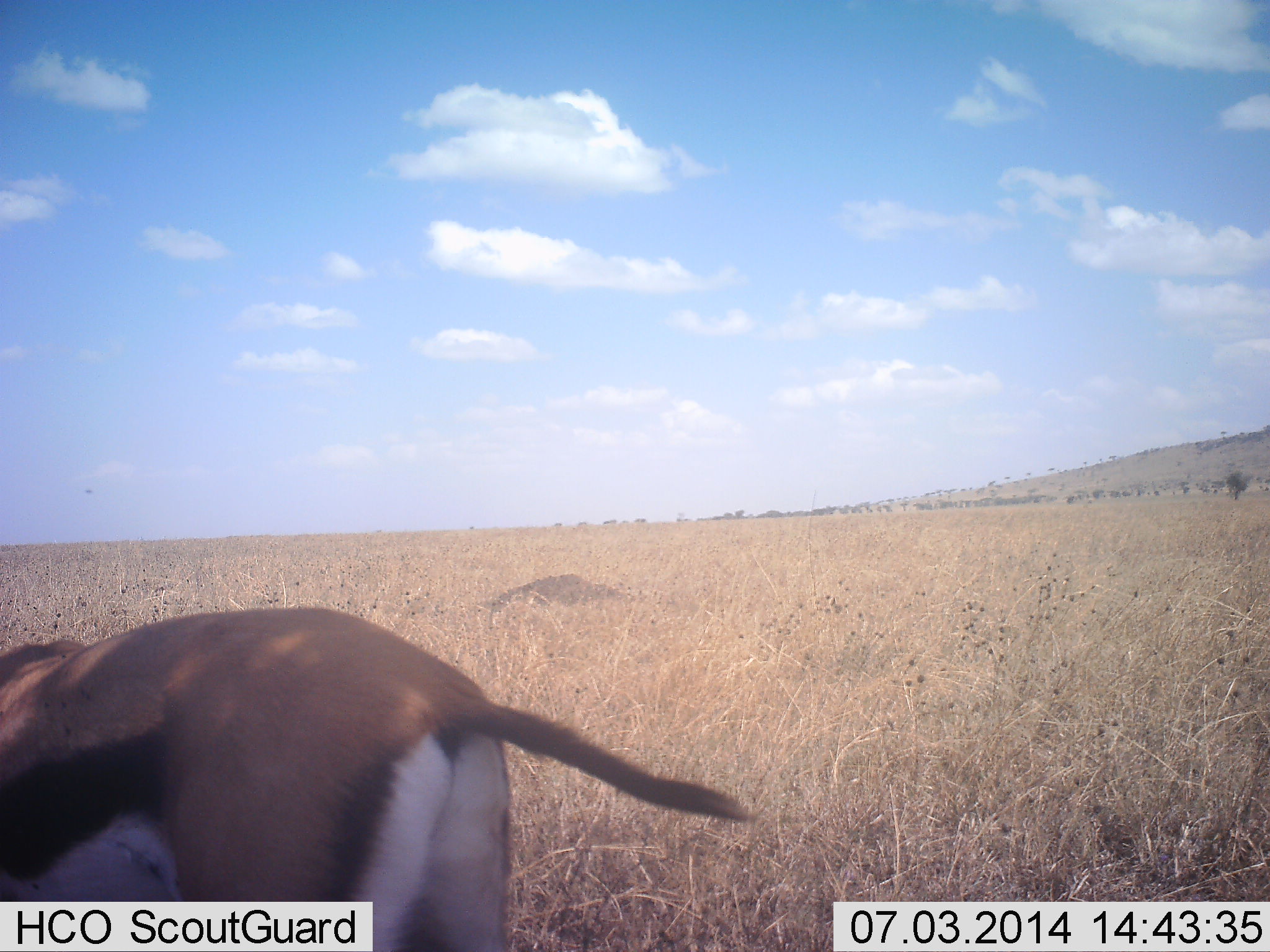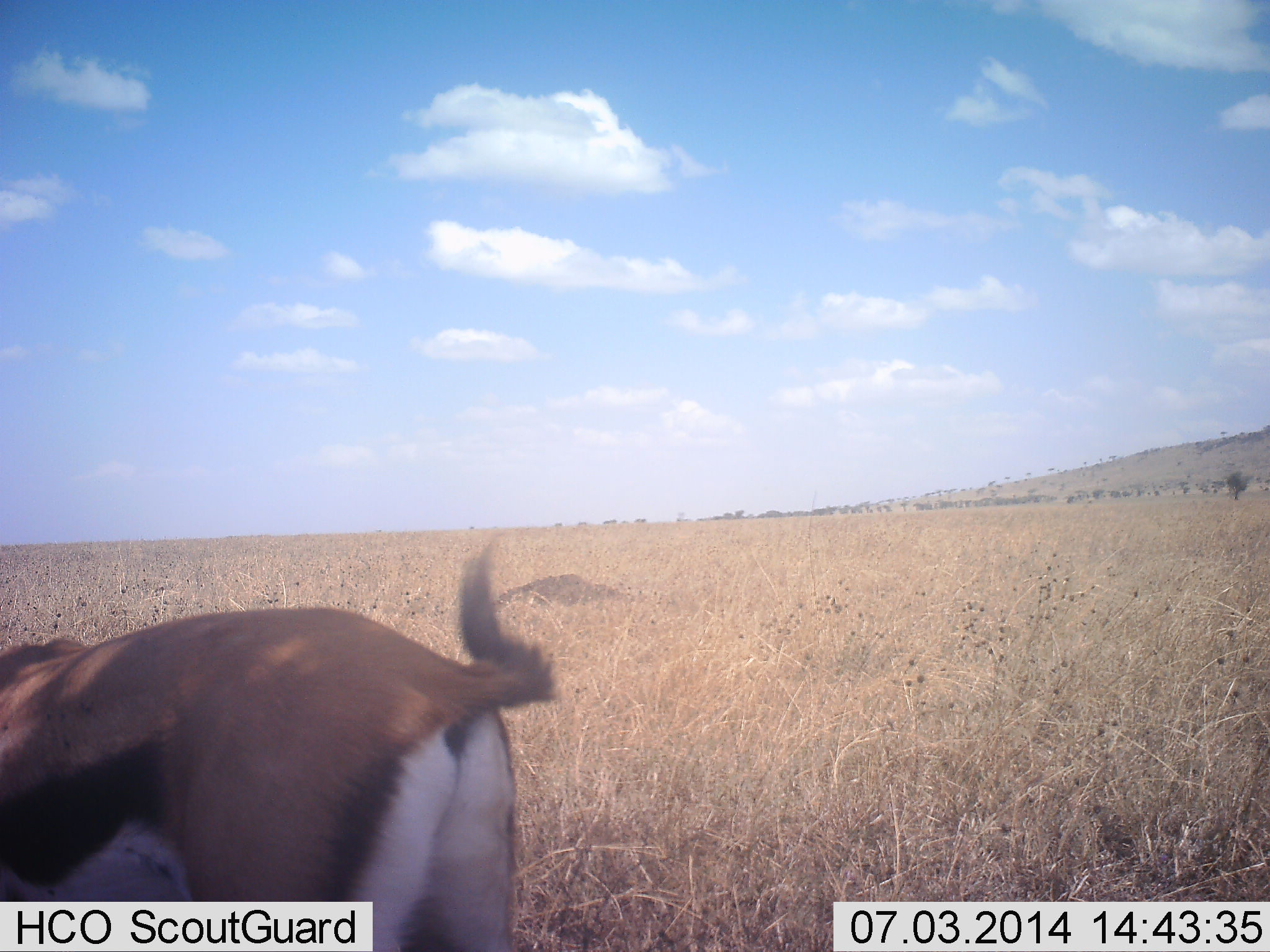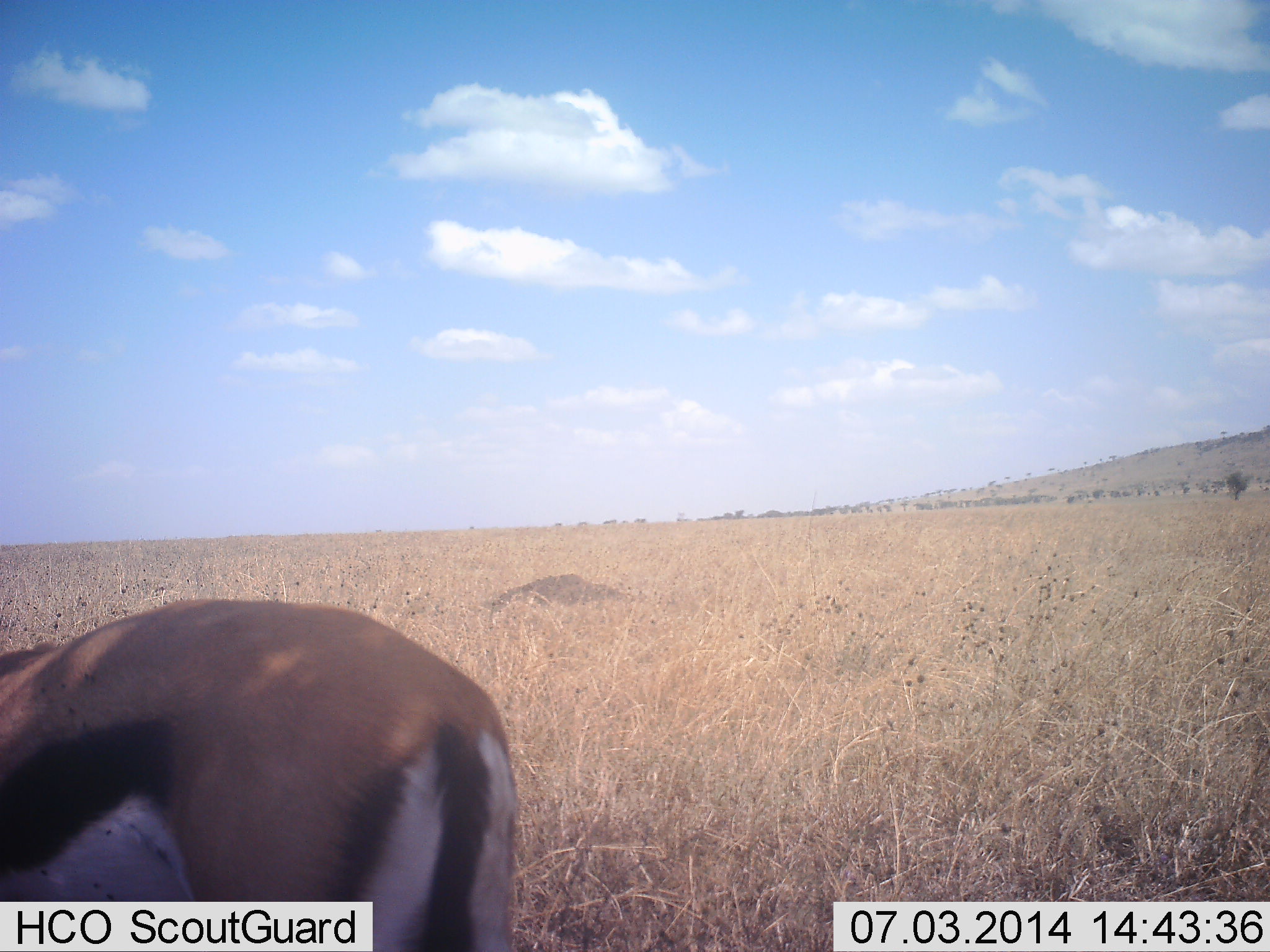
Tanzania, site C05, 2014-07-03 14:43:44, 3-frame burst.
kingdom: Animalia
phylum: Chordata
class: Mammalia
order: Artiodactyla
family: Bovidae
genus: Eudorcas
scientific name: Eudorcas thomsonii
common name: thomson's gazelle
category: gazellethomsons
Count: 1.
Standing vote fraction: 50%.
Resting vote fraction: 0%.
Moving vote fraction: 10%.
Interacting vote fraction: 0%.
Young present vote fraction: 0%.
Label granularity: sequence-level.